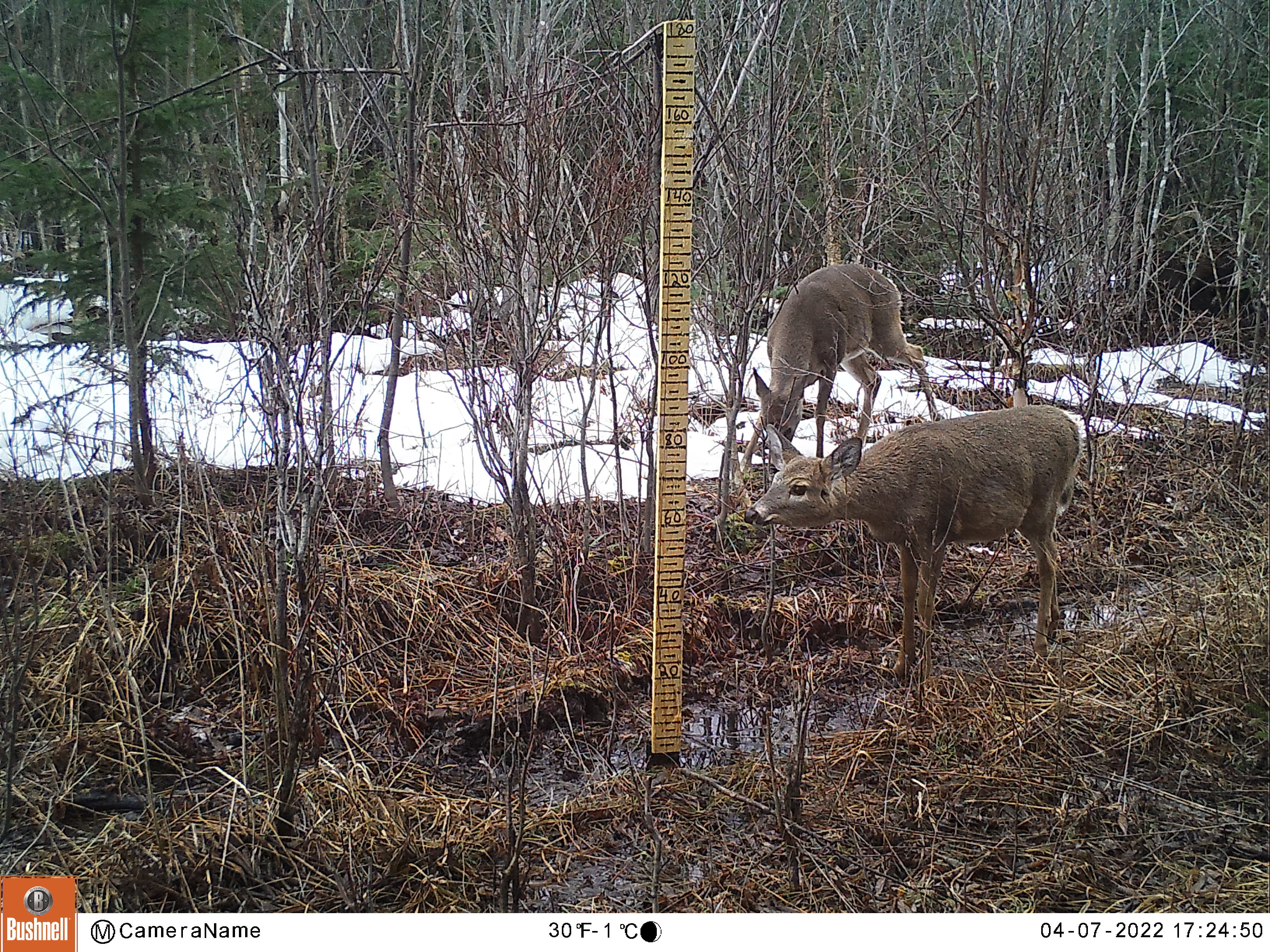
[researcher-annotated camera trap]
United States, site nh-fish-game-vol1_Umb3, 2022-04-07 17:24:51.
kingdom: Animalia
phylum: Chordata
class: Mammalia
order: Artiodactyla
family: Cervidae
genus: Odocoileus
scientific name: Odocoileus virginianus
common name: white-tailed deer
White-tailed deer (Odocoileus virginianus).